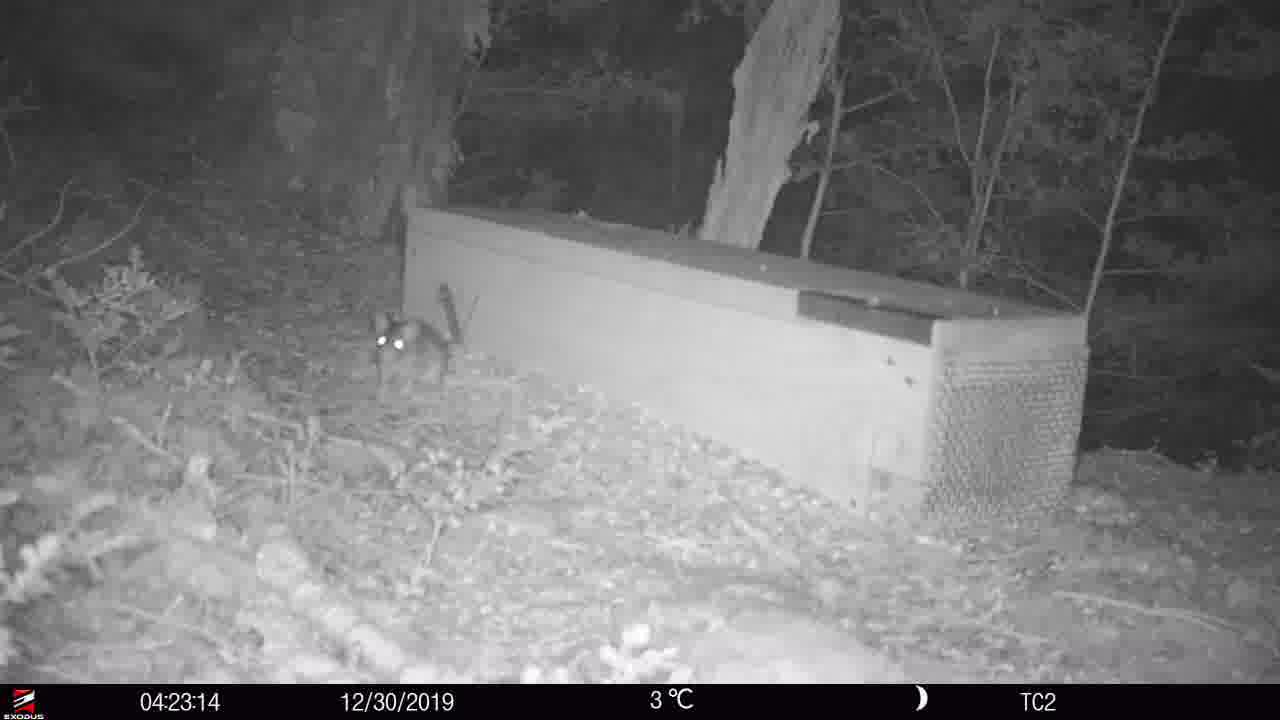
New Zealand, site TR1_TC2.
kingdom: Animalia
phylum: Chordata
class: Mammalia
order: Rodentia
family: Muridae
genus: Rattus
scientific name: Rattus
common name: rat